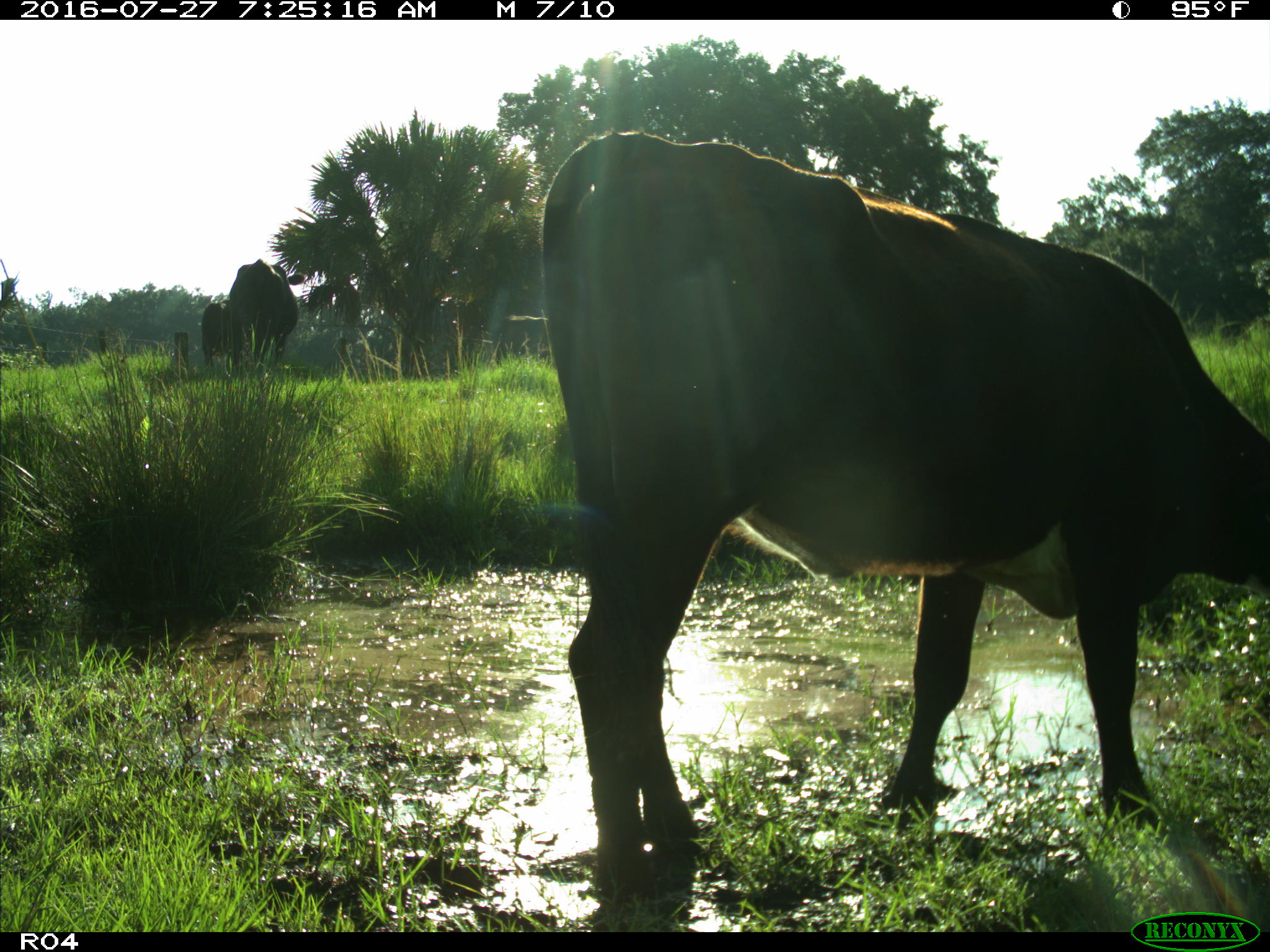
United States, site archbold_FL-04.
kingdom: Animalia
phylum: Chordata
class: Mammalia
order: Artiodactyla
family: Bovidae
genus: Bos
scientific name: Bos taurus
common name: domestic cow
Bos taurus (domestic cow).